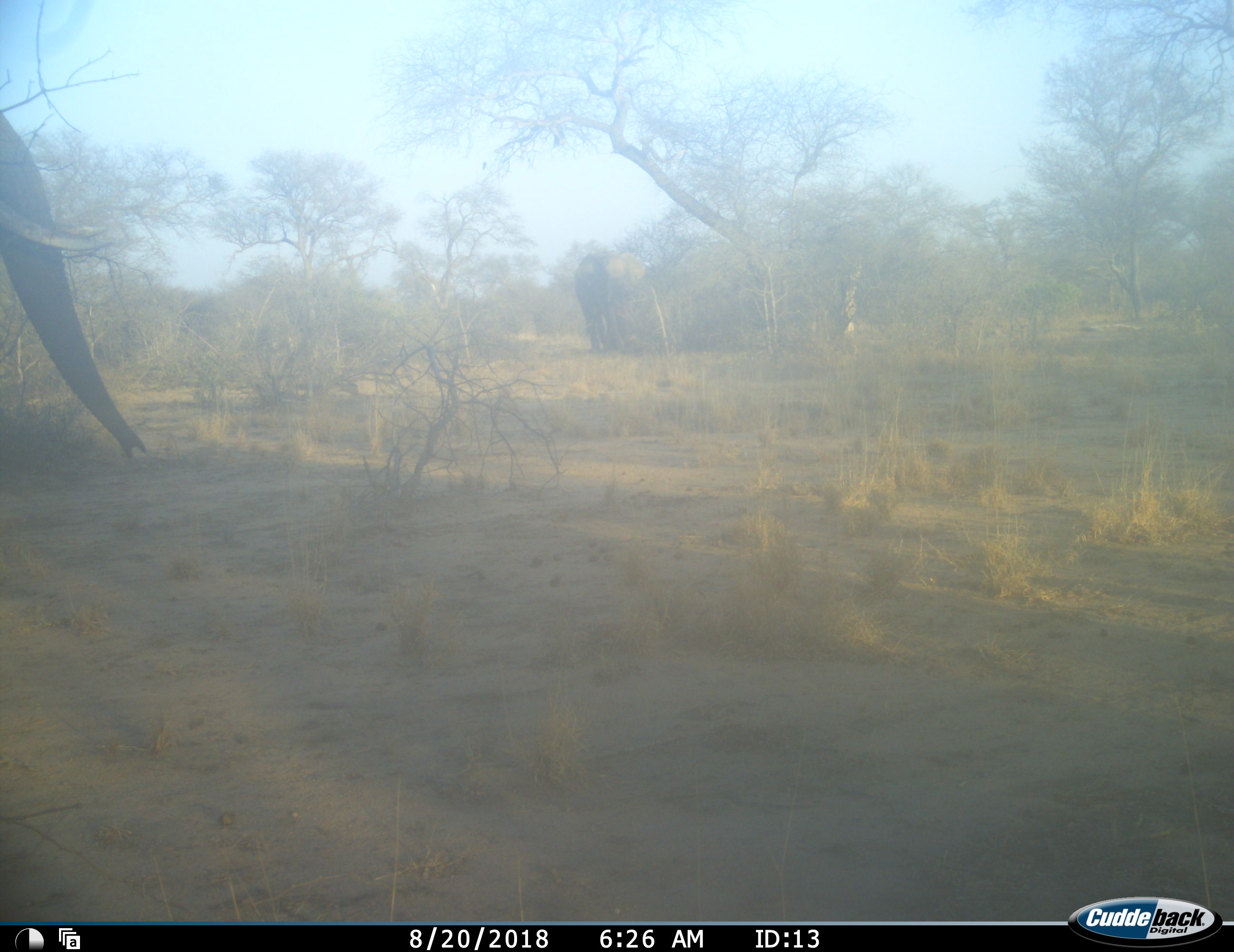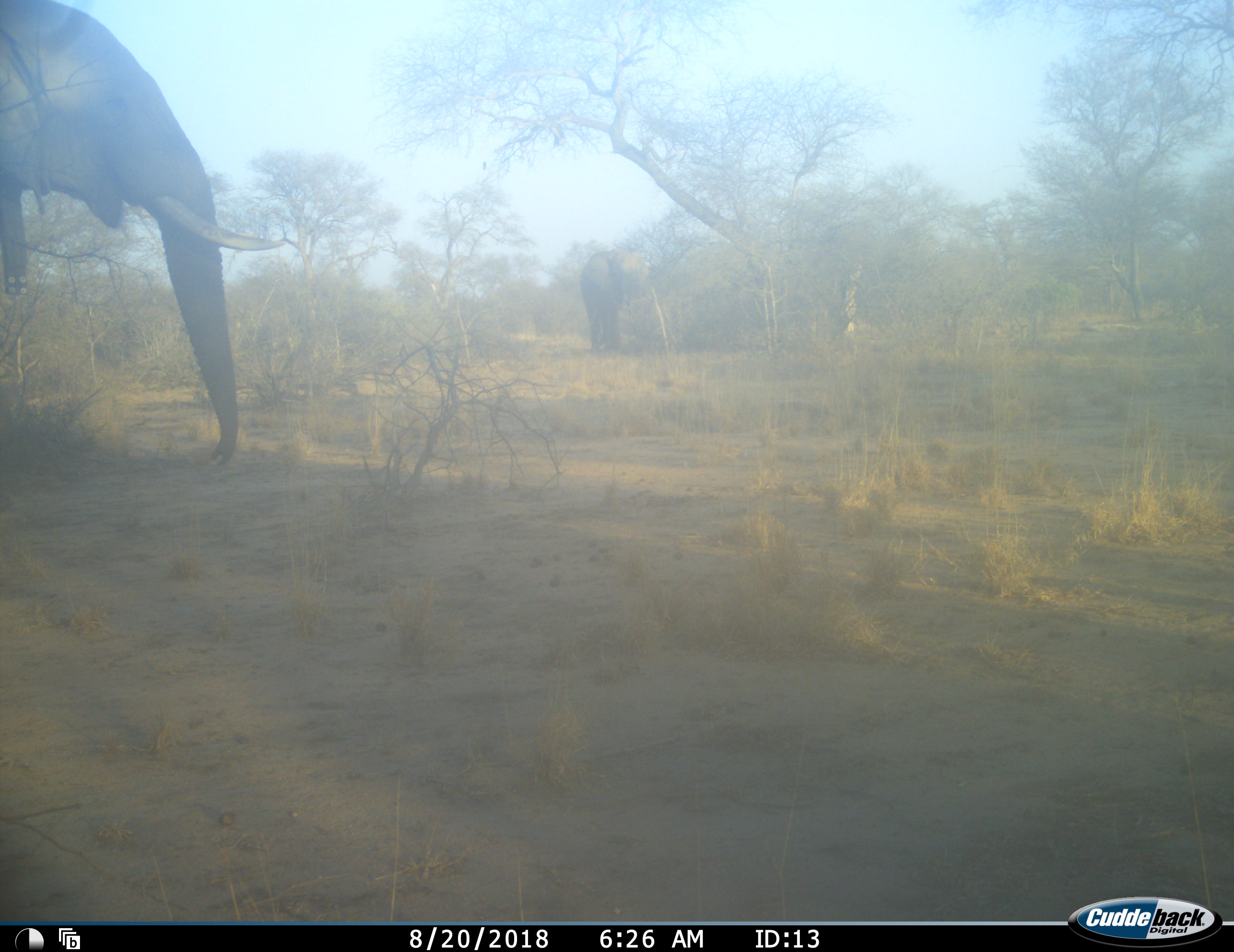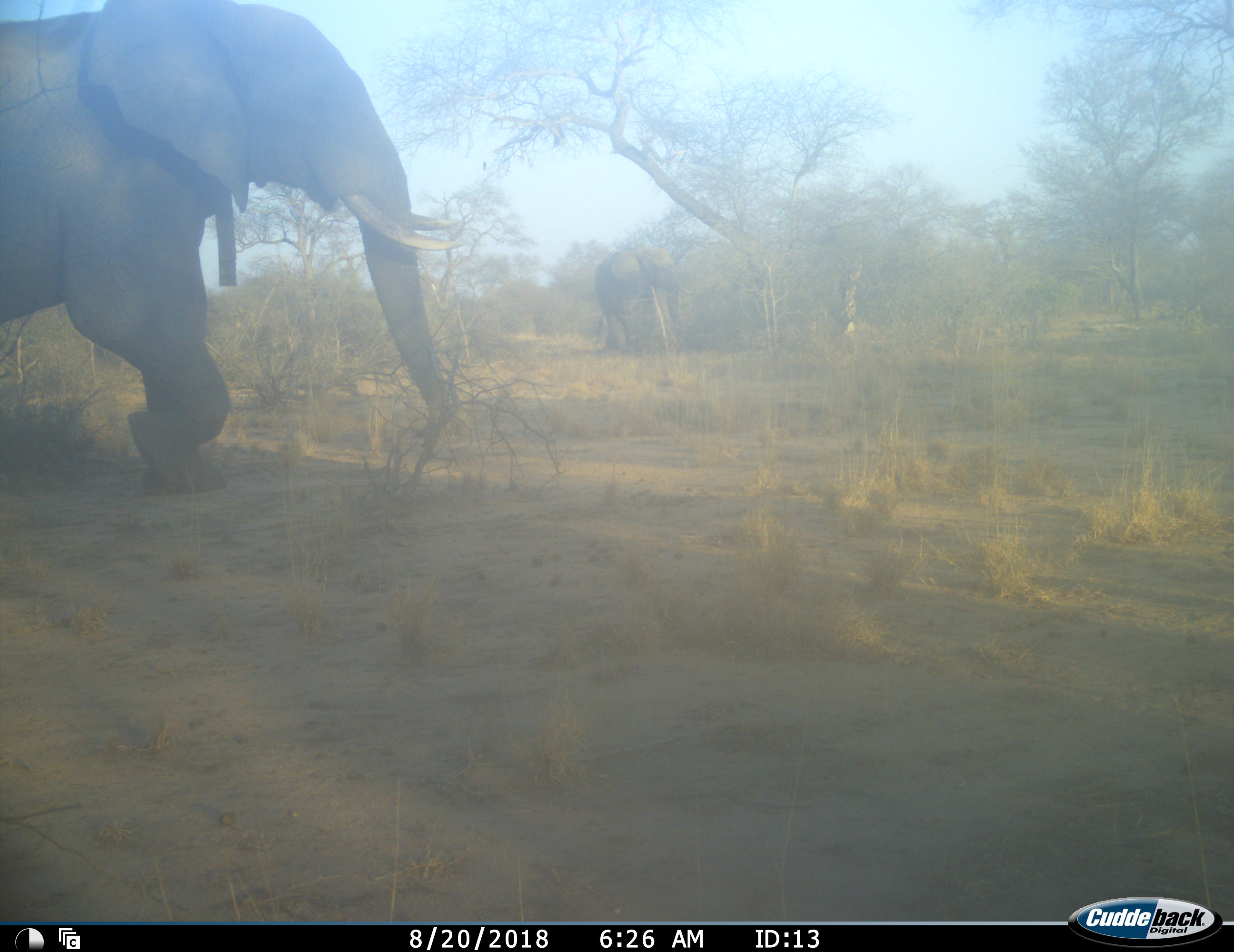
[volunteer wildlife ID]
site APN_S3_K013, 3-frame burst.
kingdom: Animalia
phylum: Chordata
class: Mammalia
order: Proboscidea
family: Elephantidae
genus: Loxodonta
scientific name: Loxodonta africana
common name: african bush elephant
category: elephant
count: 2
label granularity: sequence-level